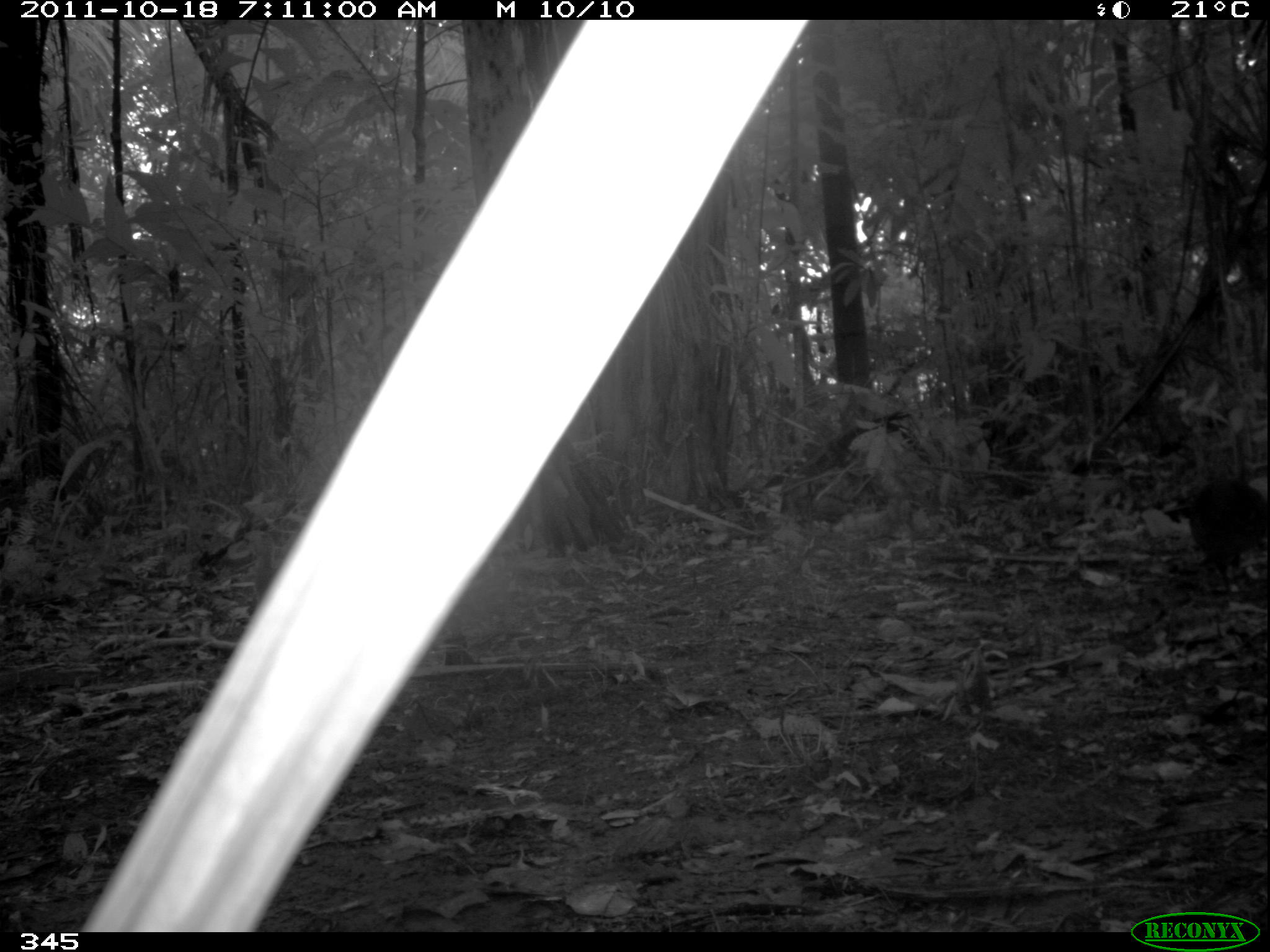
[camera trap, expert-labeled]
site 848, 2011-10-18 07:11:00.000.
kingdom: Animalia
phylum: Chordata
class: Aves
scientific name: Aves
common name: bird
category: unknown bird